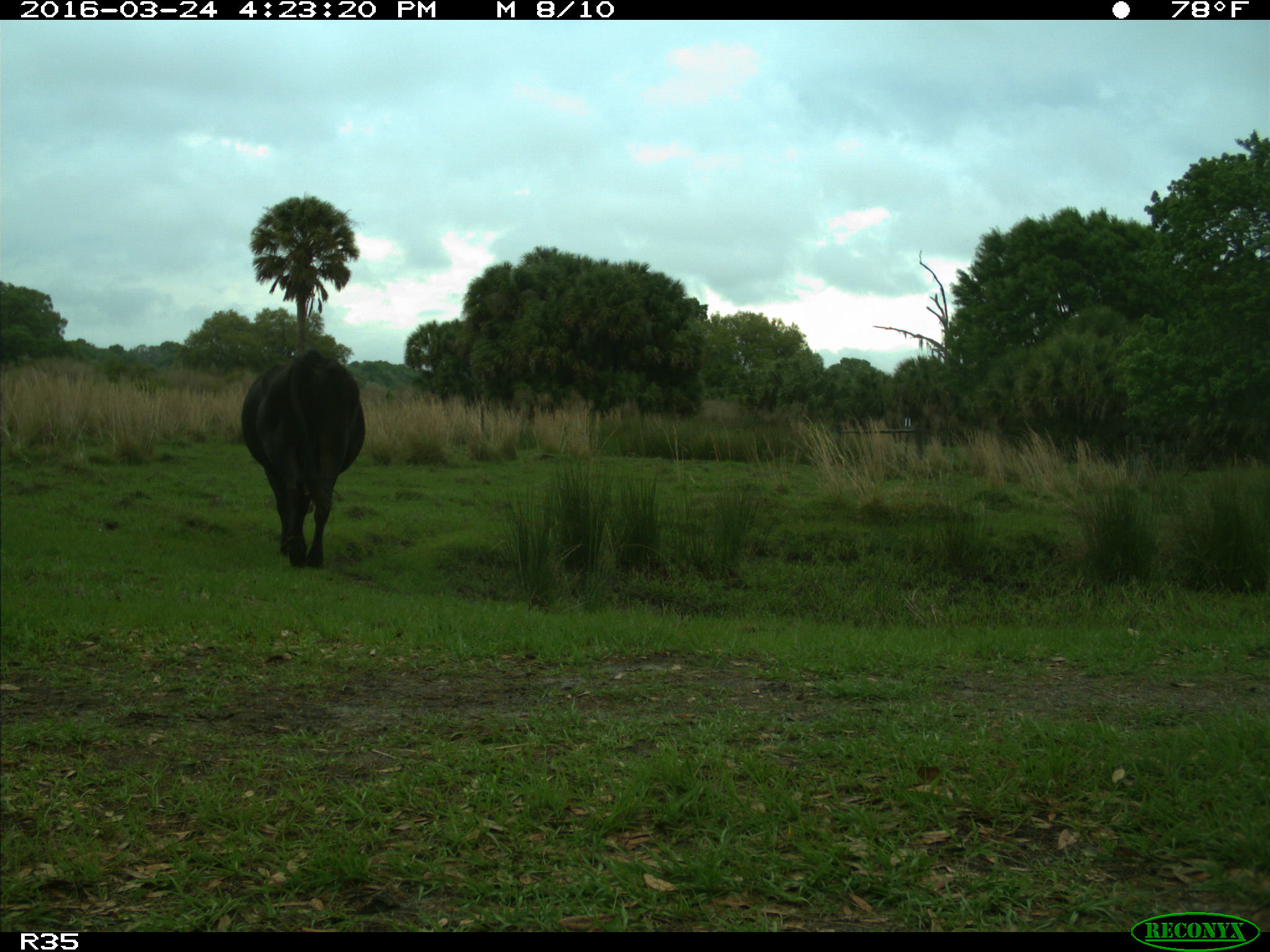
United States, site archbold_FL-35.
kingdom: Animalia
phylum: Chordata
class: Mammalia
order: Artiodactyla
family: Bovidae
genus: Bos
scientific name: Bos taurus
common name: domestic cow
Bos taurus (domestic cow).